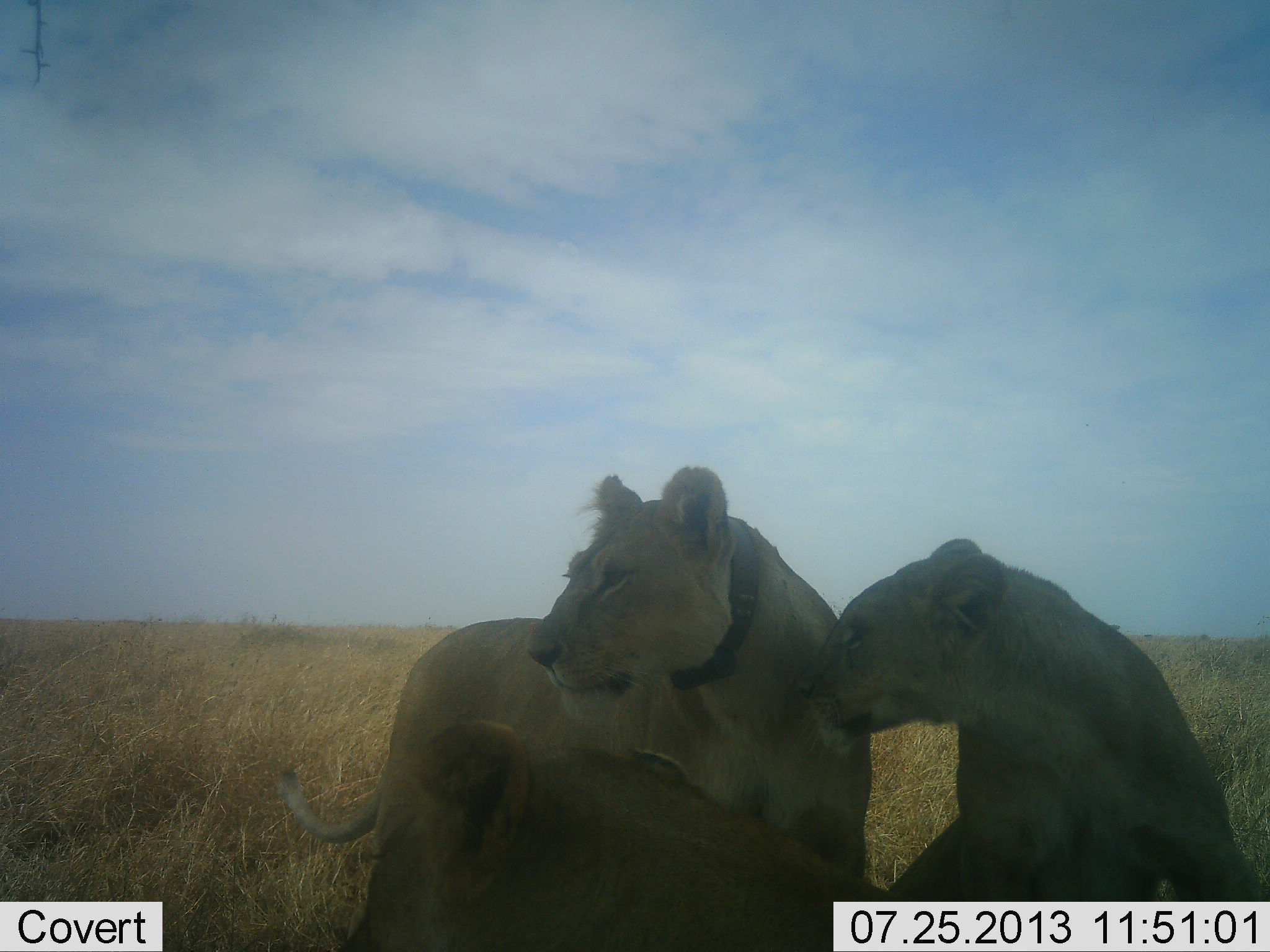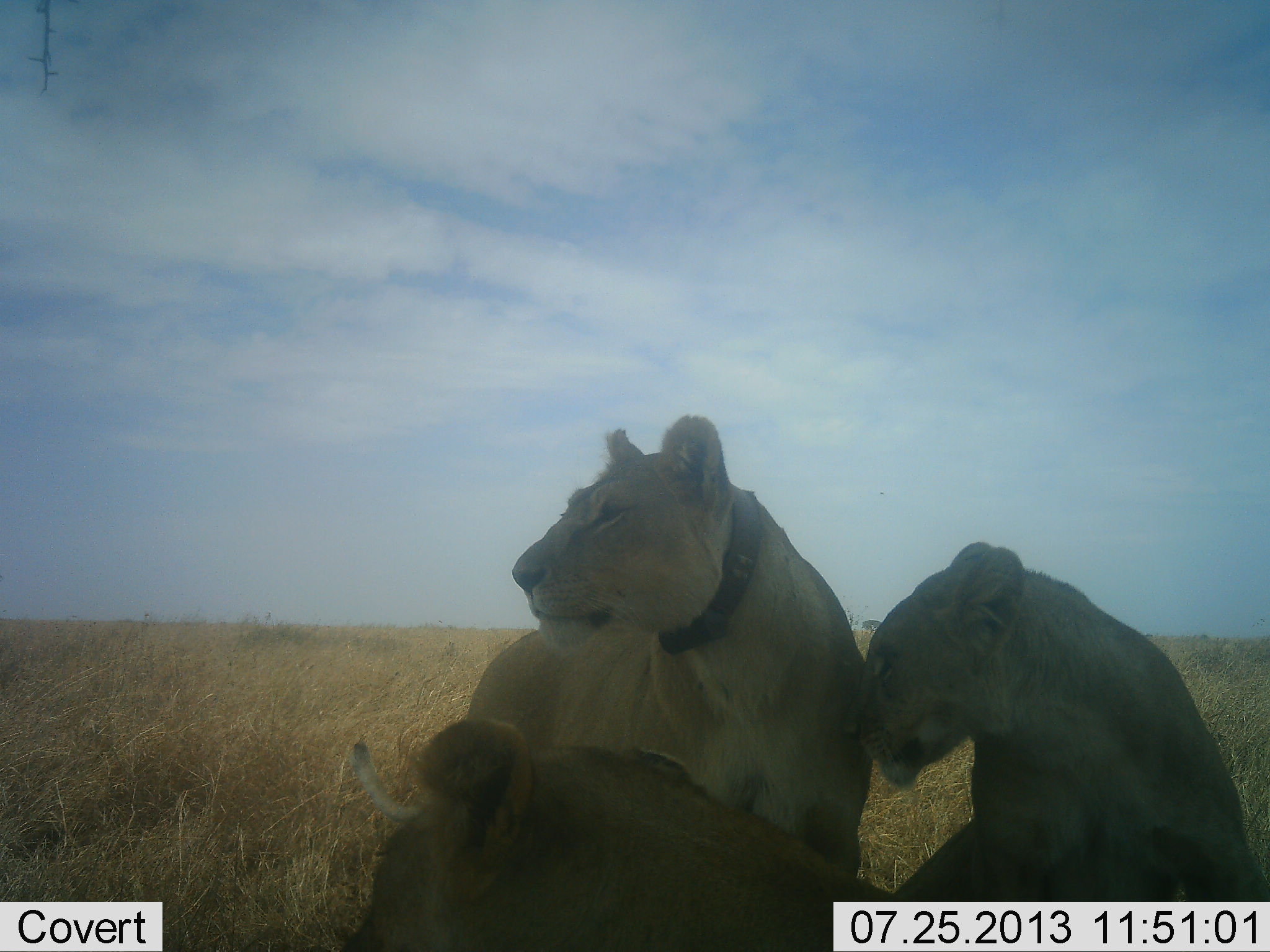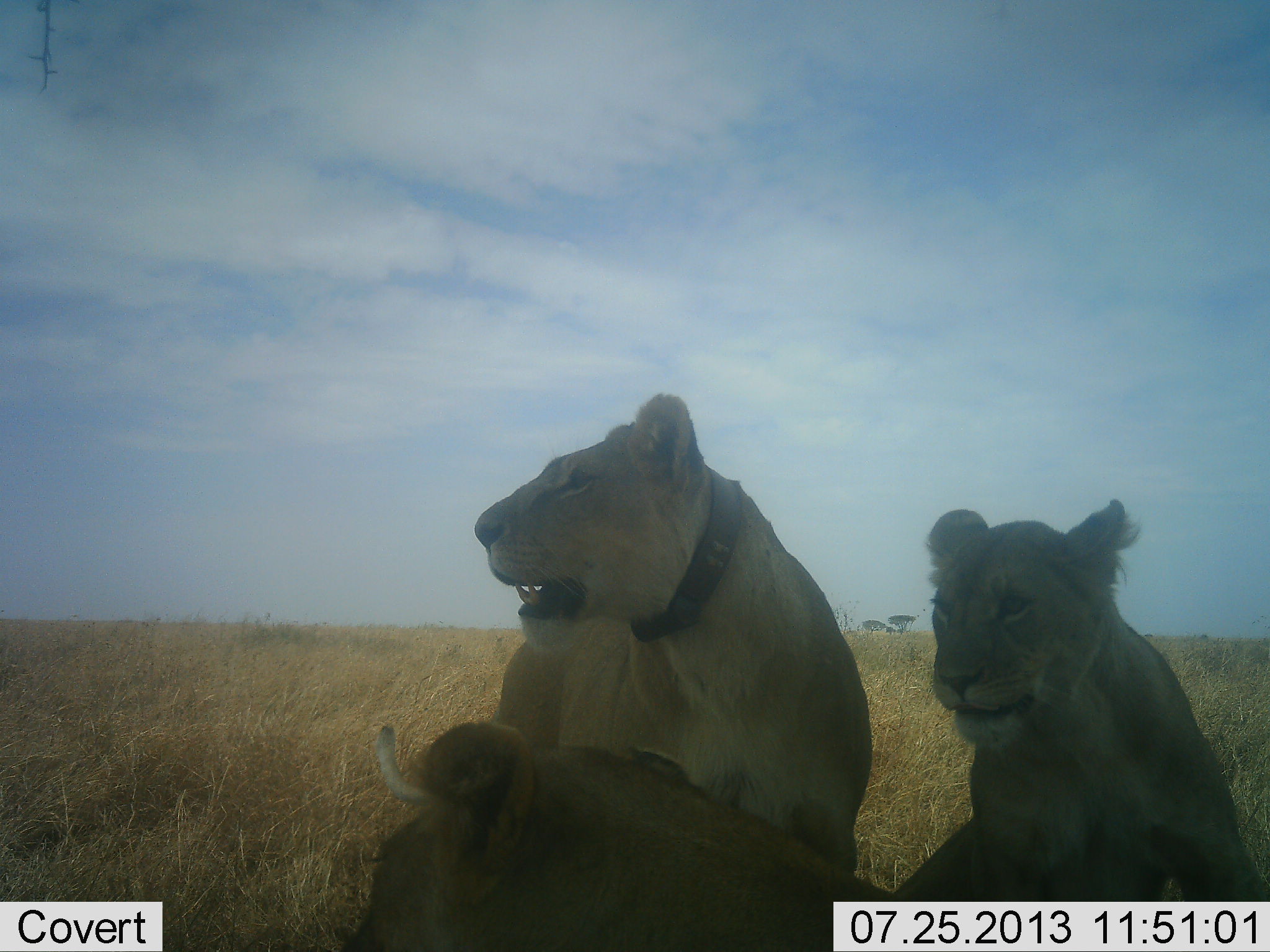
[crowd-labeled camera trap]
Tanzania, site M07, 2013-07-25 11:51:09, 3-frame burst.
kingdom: Animalia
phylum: Chordata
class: Mammalia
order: Carnivora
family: Felidae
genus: Panthera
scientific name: Panthera leo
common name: lion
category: lionfemale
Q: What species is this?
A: Lionfemale (lion) (Panthera leo).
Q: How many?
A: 3.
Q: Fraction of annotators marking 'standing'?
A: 32%.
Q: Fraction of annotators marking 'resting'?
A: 92%.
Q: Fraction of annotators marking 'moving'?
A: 8%.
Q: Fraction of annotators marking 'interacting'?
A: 43%.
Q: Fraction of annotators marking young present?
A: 11%.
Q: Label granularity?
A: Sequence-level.